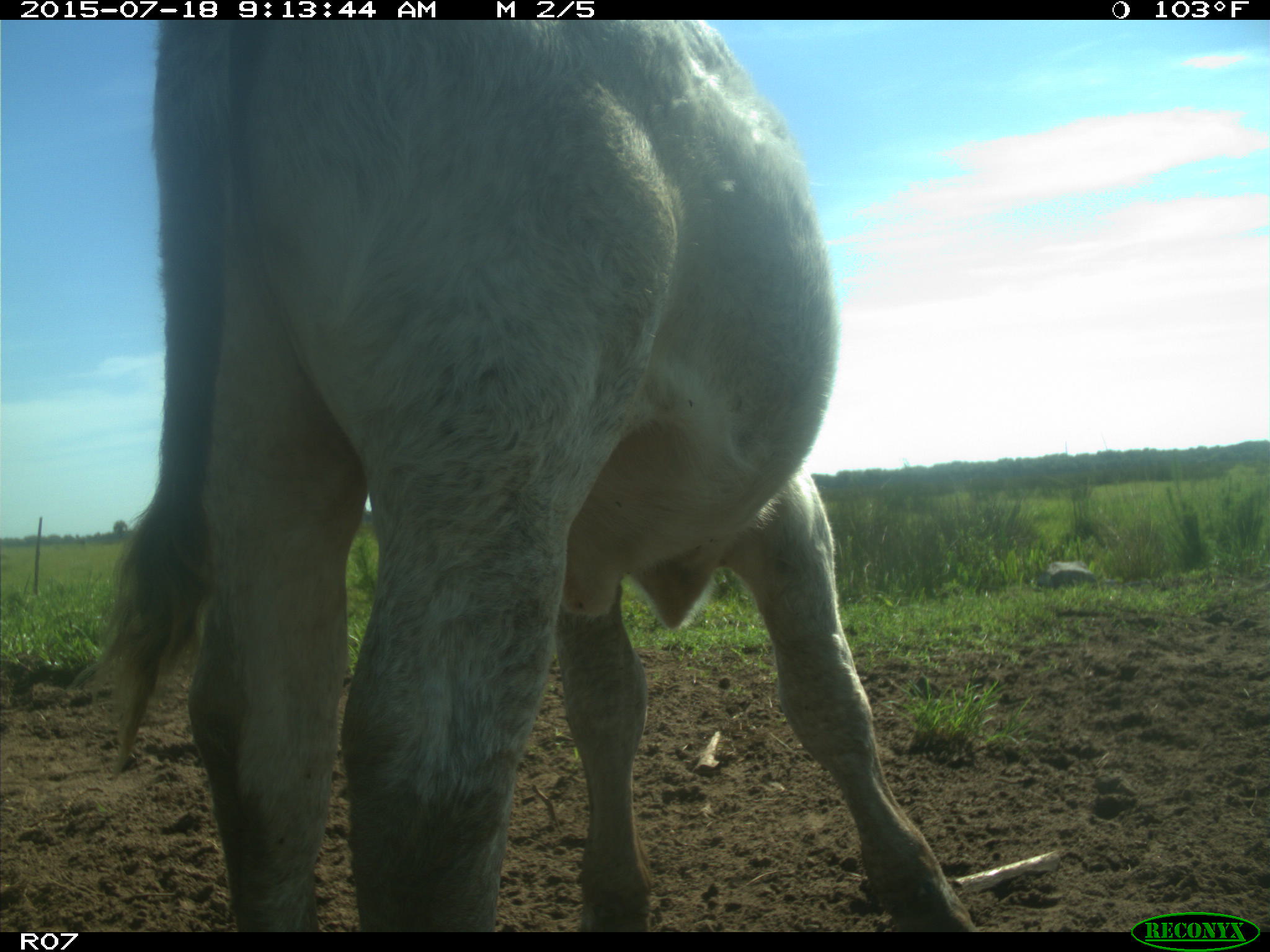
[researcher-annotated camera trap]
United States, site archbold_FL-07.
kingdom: Animalia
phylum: Chordata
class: Mammalia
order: Artiodactyla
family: Bovidae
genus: Bos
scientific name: Bos taurus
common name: domestic cow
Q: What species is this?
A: Bos taurus (domestic cow).